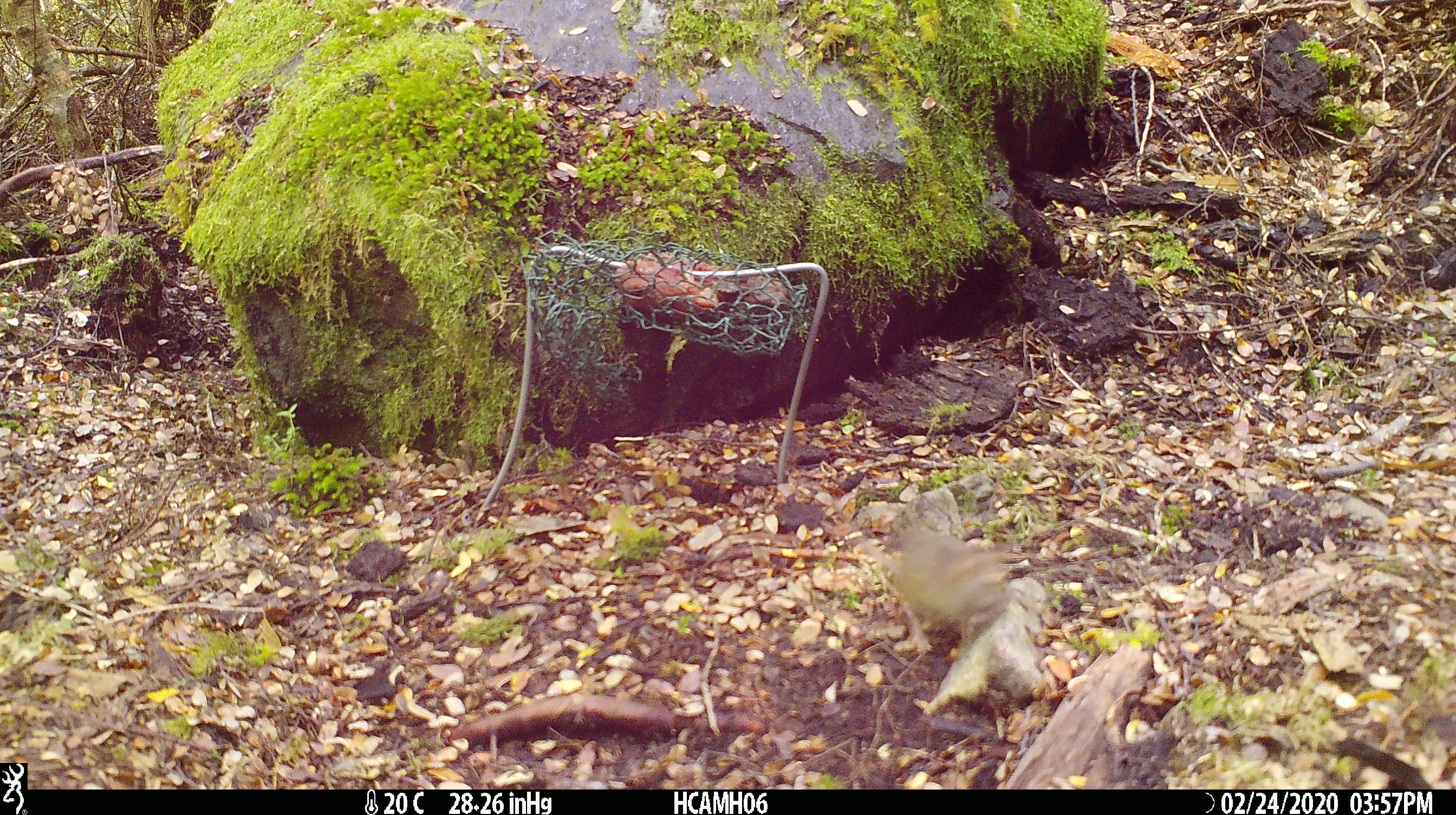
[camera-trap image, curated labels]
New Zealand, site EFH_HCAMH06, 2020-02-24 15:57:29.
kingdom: Animalia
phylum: Chordata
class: Mammalia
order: Rodentia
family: Muridae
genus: Mus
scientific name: Mus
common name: mouse